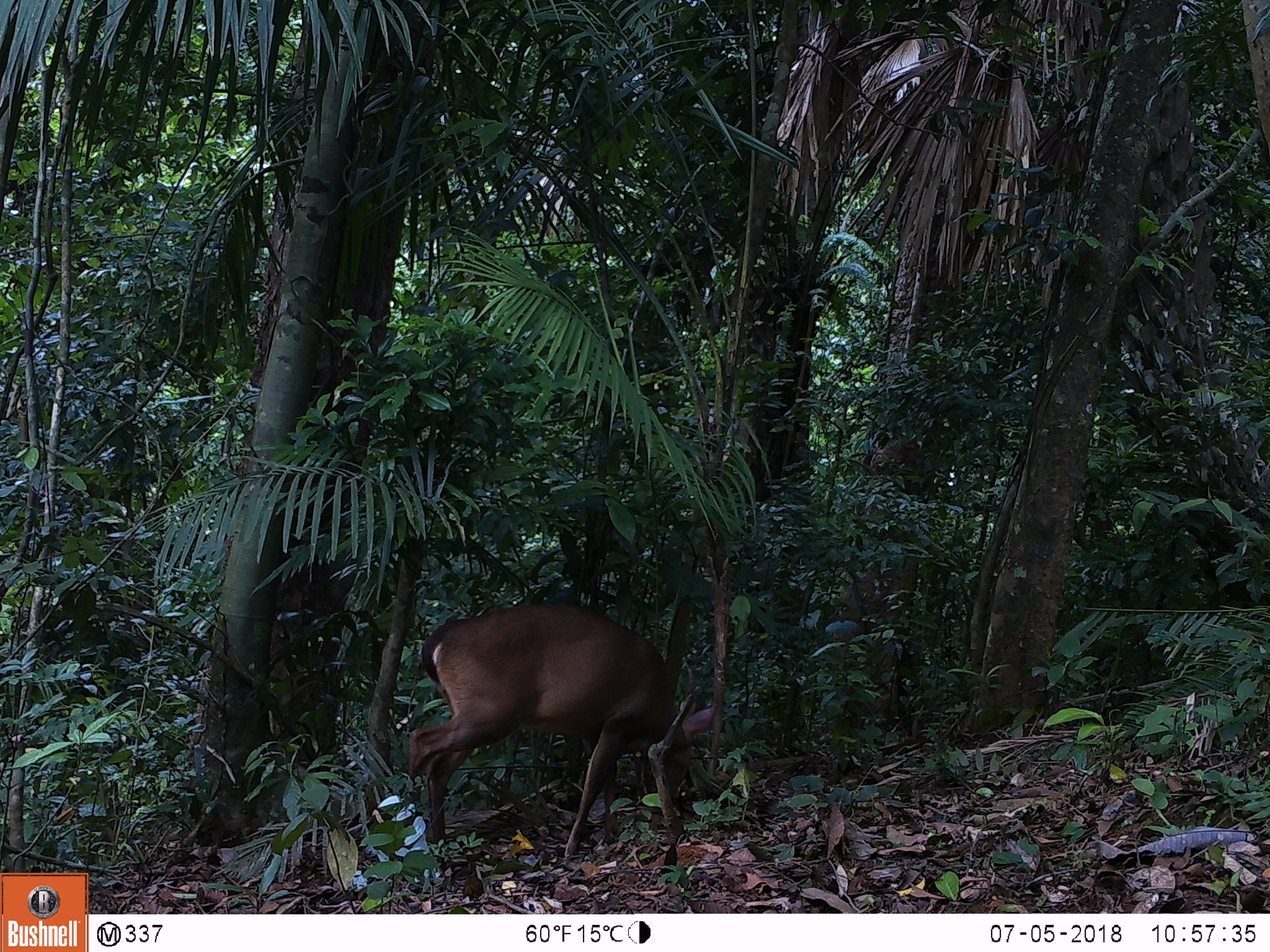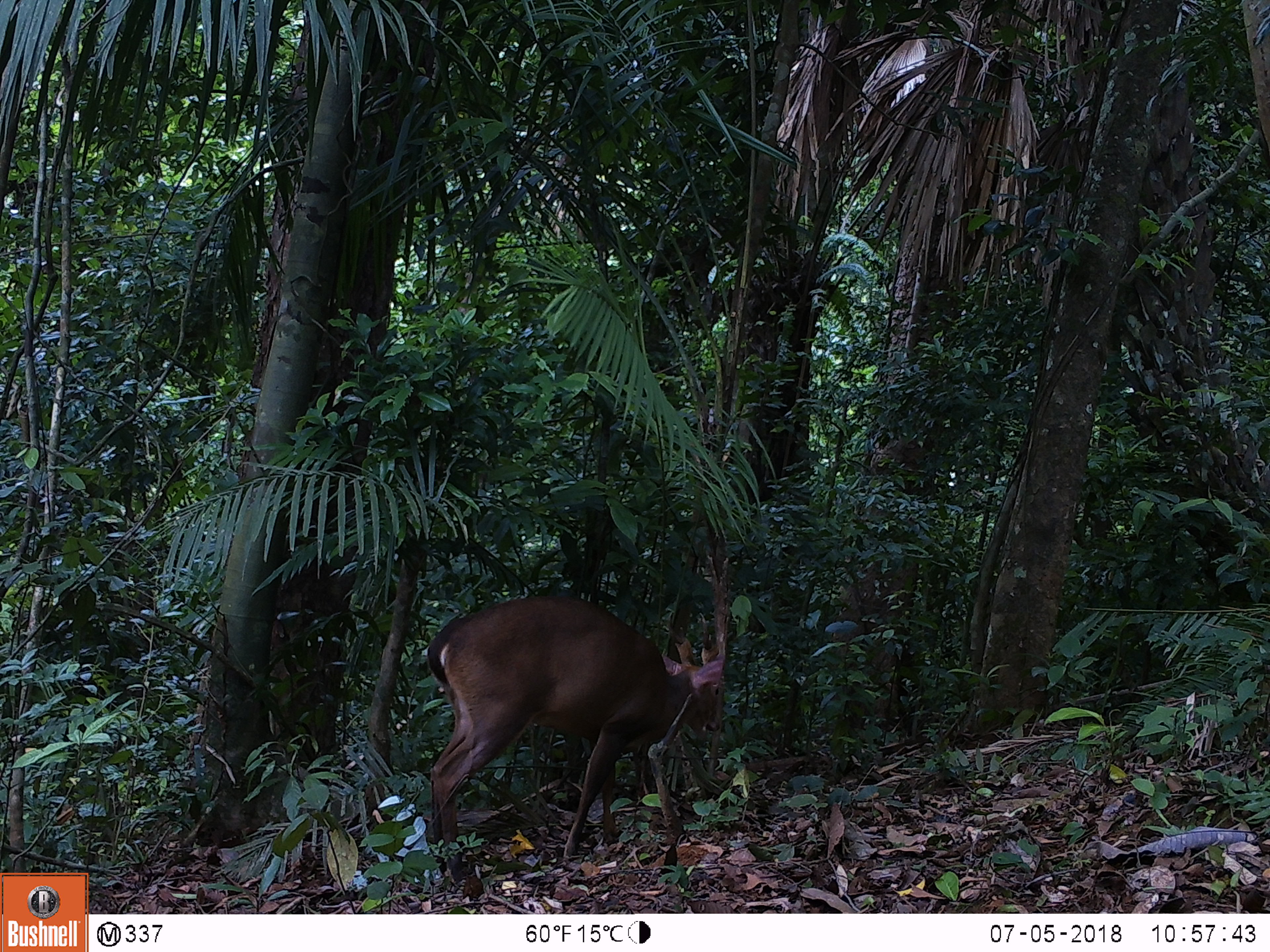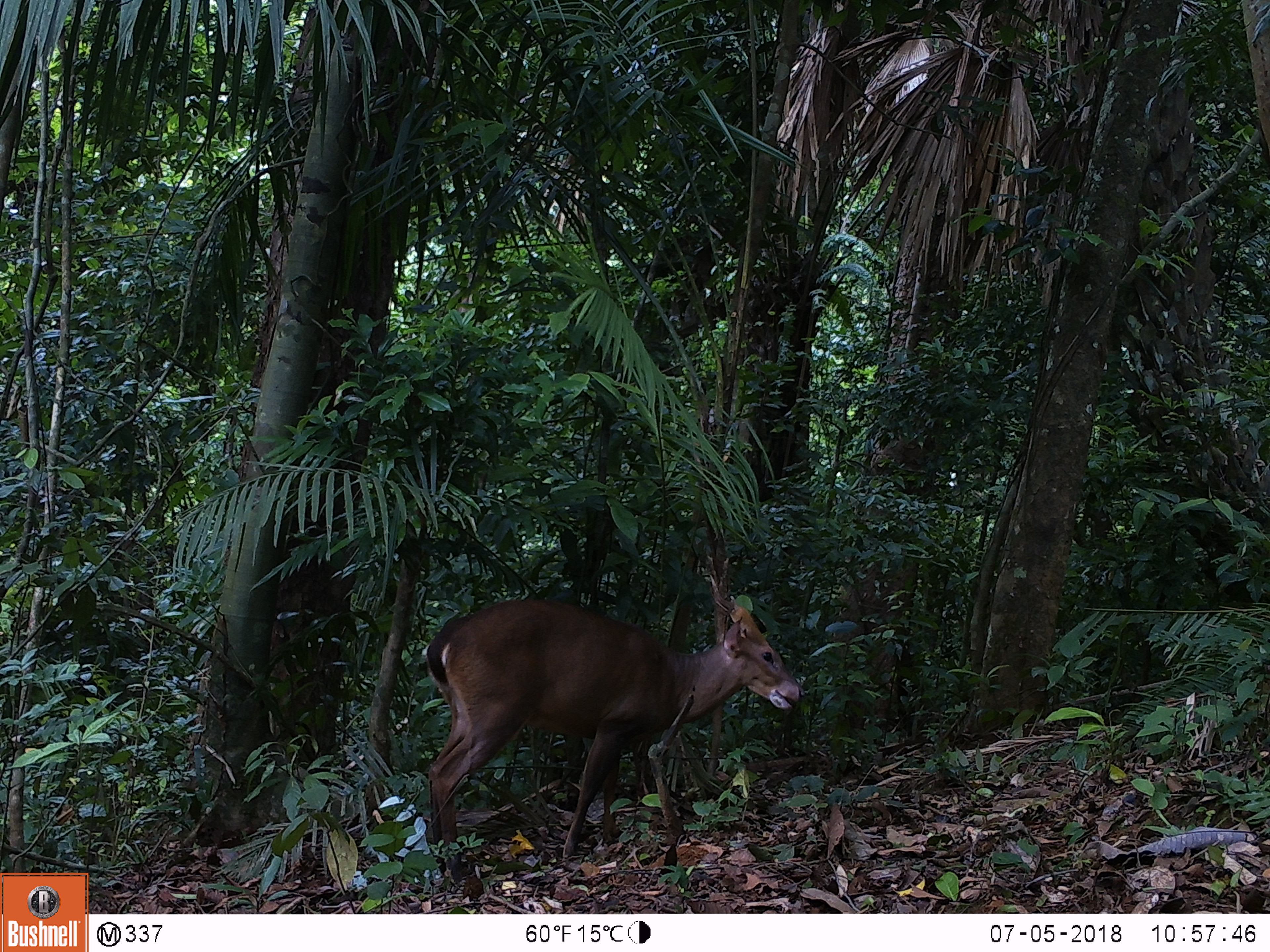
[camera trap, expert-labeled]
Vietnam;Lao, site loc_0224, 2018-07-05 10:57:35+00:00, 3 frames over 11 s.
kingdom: Animalia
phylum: Chordata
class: Mammalia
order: Artiodactyla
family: Cervidae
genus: Muntiacus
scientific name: Muntiacus vuquangensis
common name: large-antlered muntjac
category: large antlered muntjac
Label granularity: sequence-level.